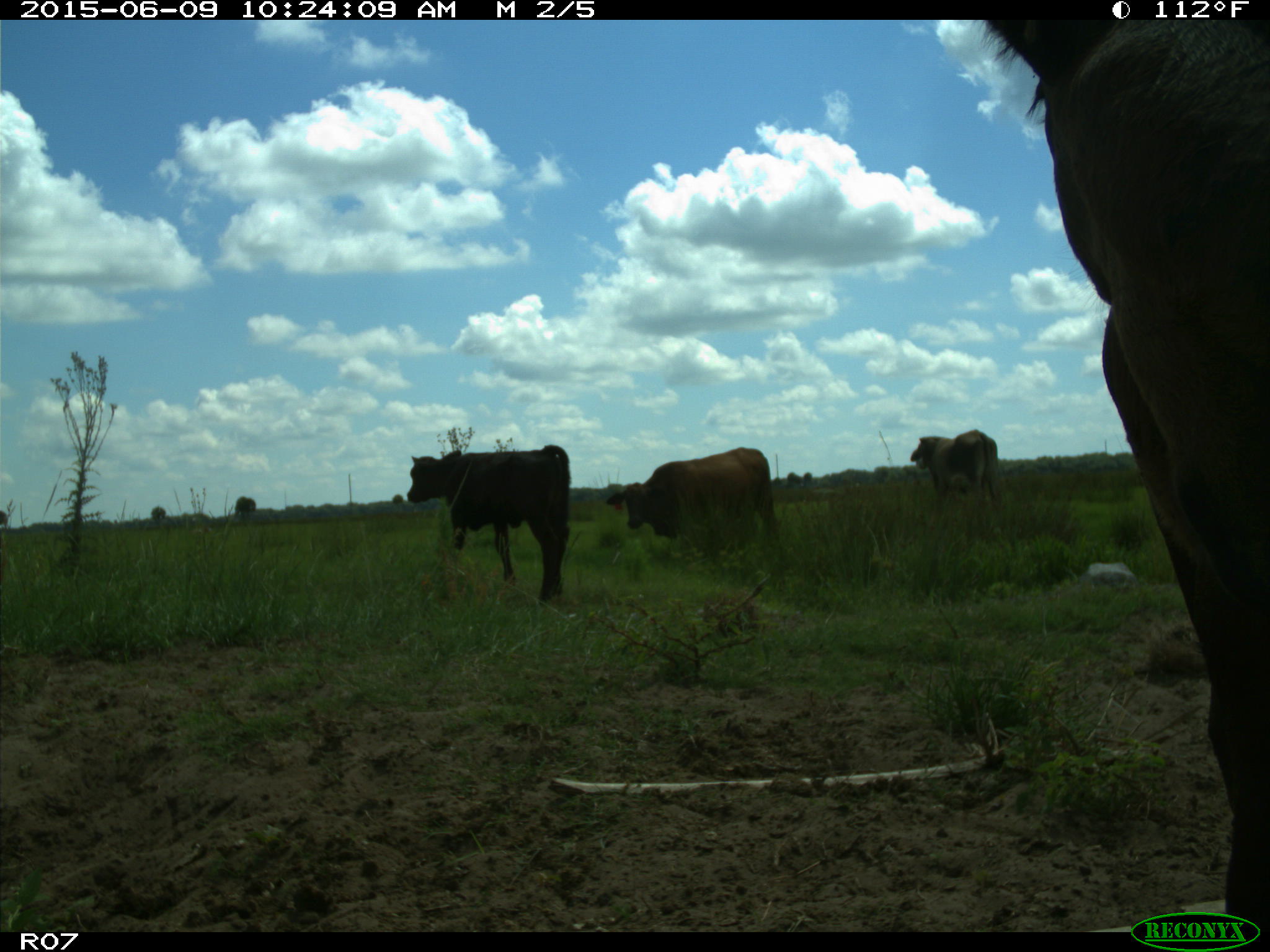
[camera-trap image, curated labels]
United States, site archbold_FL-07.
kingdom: Animalia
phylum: Chordata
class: Mammalia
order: Artiodactyla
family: Bovidae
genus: Bos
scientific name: Bos taurus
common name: domestic cow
Bos taurus (domestic cow).